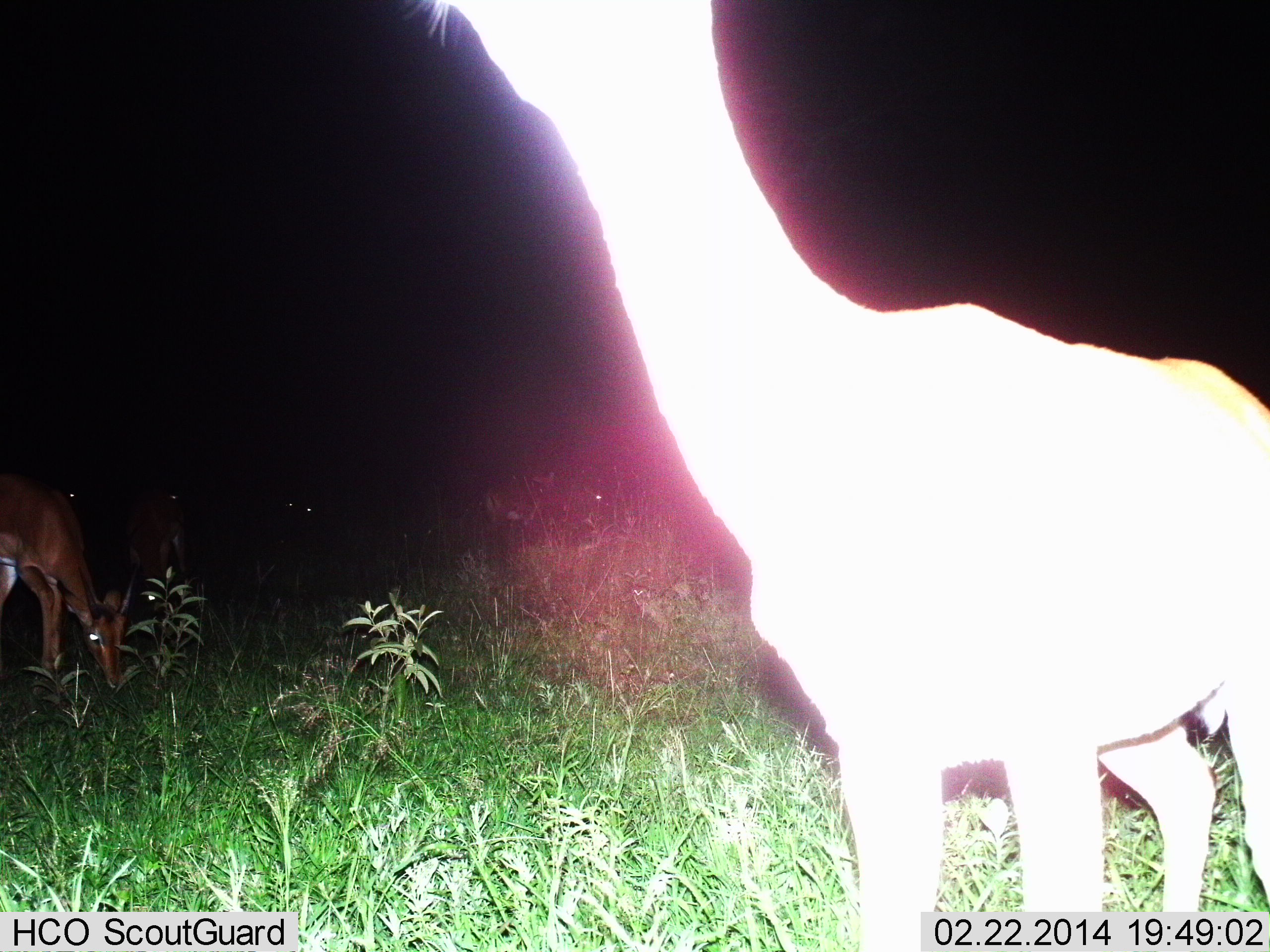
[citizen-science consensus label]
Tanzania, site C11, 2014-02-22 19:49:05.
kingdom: Animalia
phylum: Chordata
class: Mammalia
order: Artiodactyla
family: Bovidae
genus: Aepyceros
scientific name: Aepyceros melampus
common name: impala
Impala (Aepyceros melampus), count 3. Behavior (volunteer vote fractions): standing 70%, resting 0%, moving 0%, interacting 10%. Young present (vote fraction): 0%. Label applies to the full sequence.